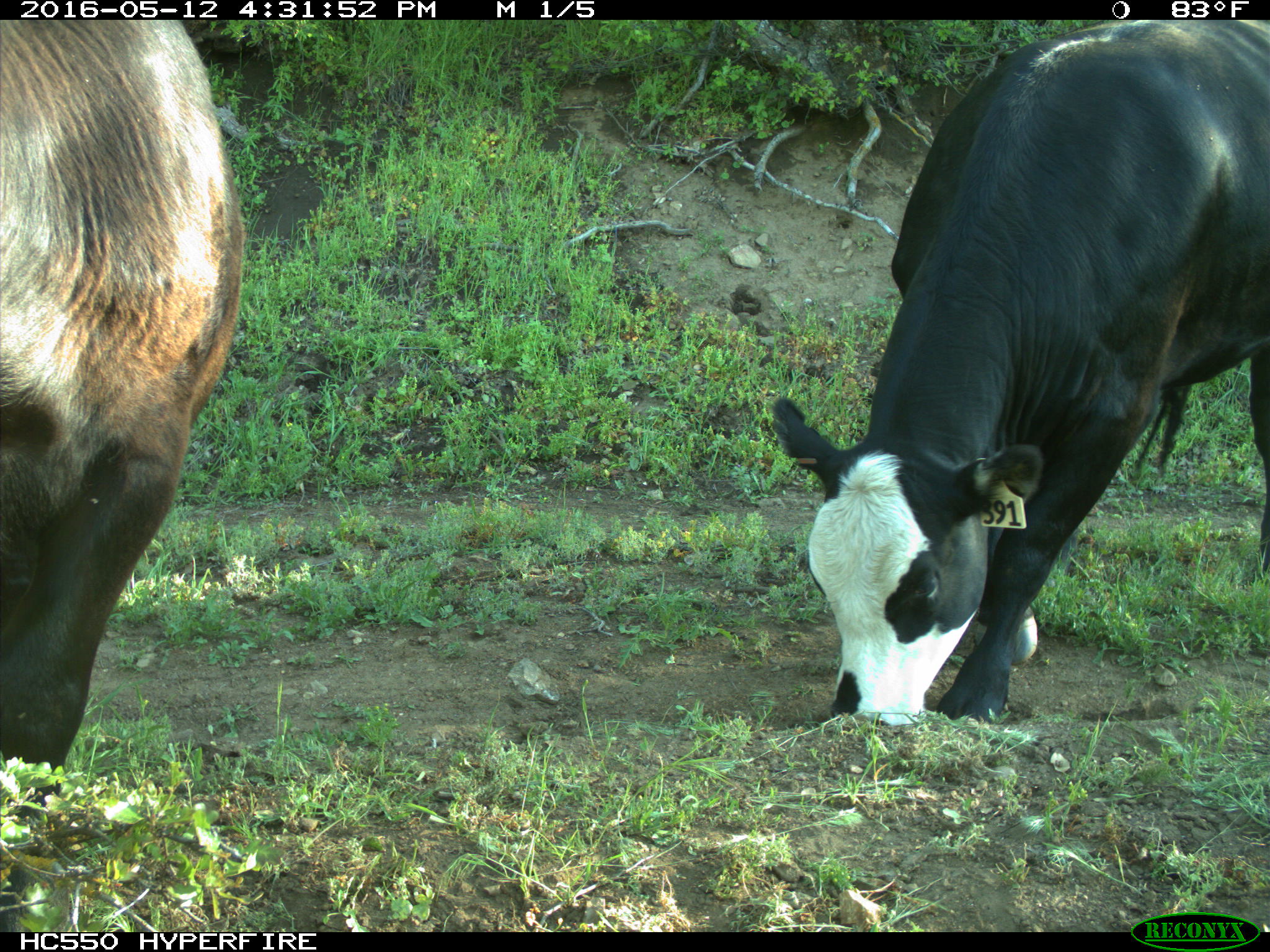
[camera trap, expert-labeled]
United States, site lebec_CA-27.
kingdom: Animalia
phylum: Chordata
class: Mammalia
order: Artiodactyla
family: Bovidae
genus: Bos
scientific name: Bos taurus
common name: domestic cow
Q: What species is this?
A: Bos taurus (domestic cow).